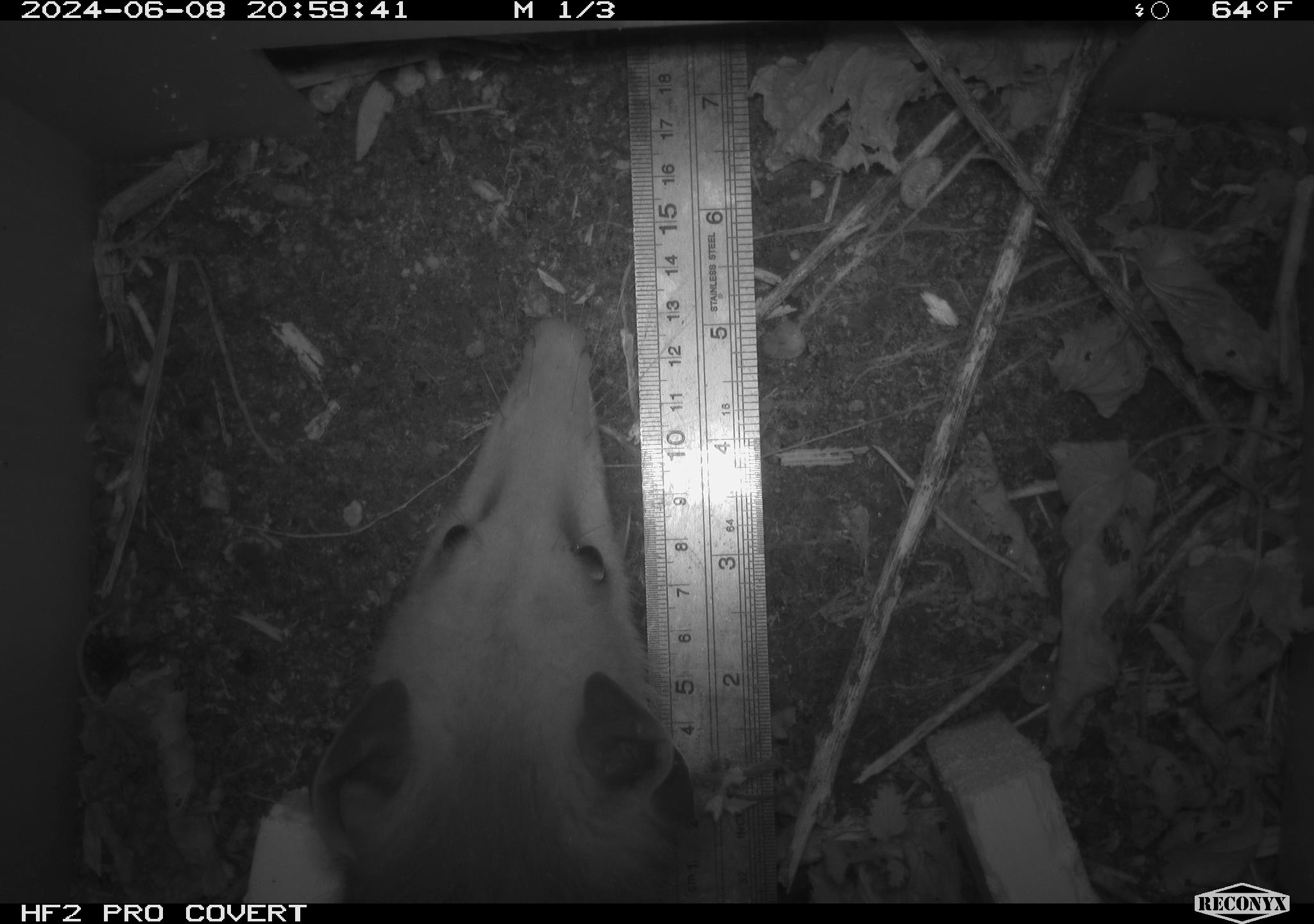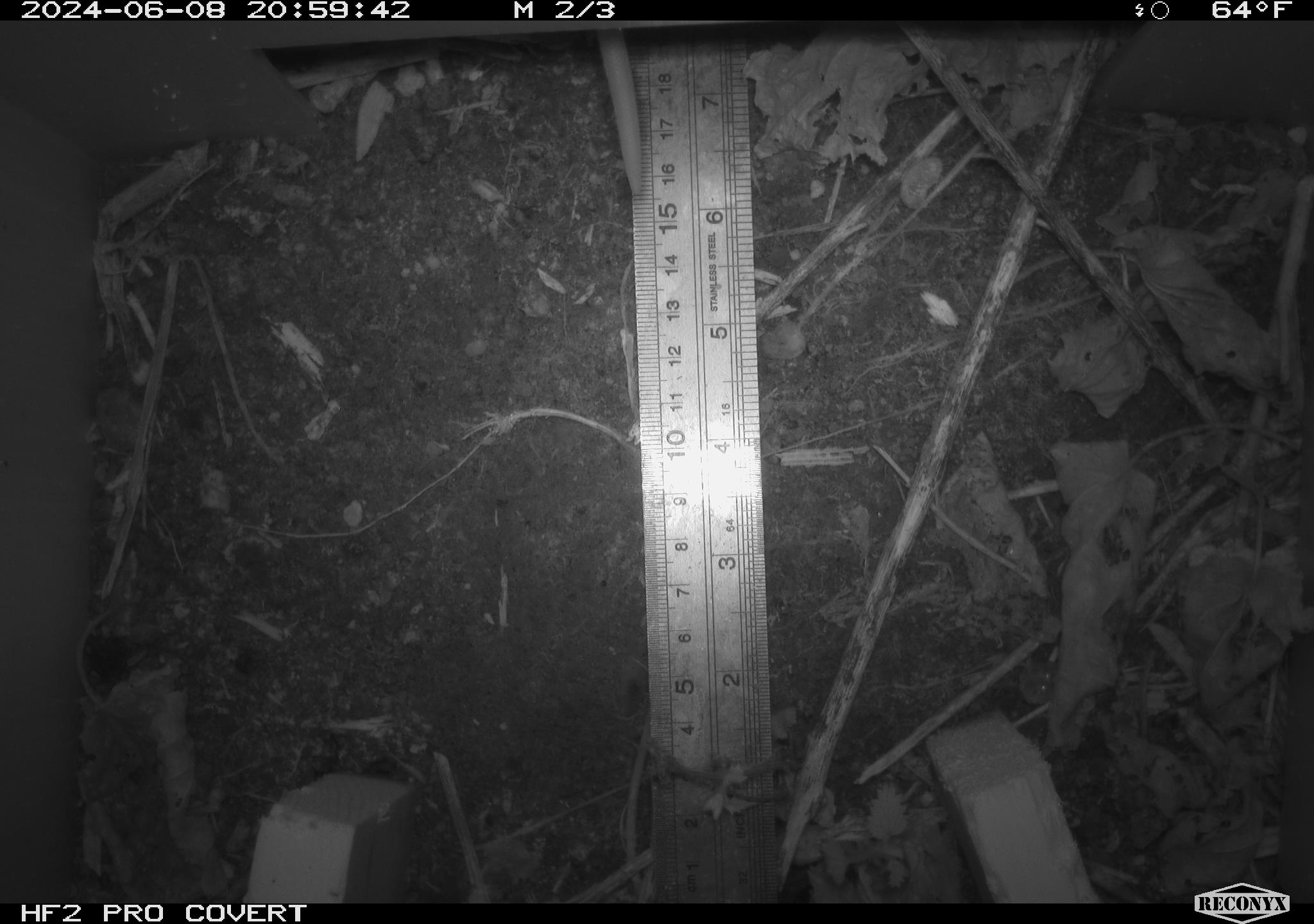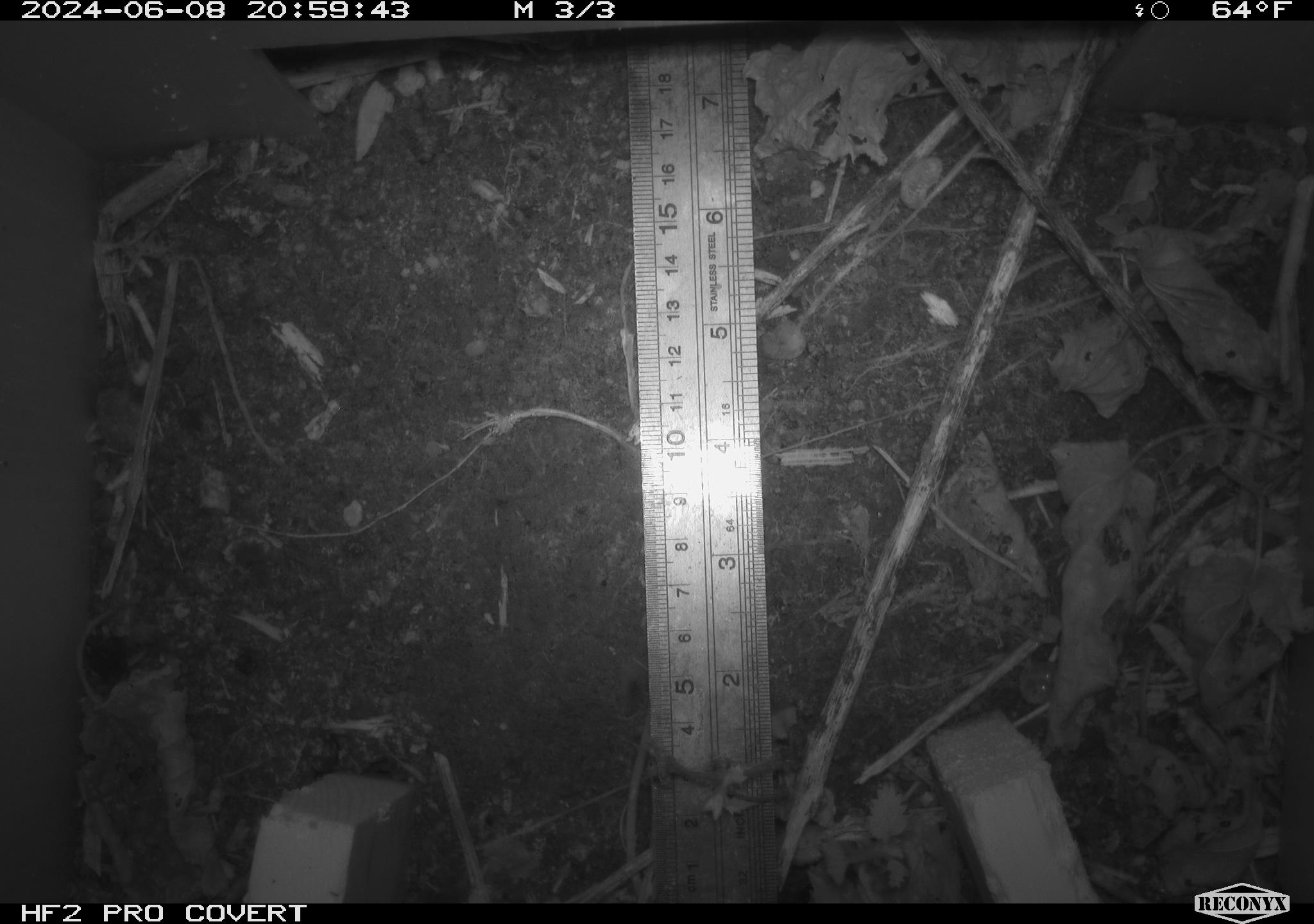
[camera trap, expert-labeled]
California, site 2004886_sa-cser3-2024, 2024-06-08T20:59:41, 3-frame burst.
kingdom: Animalia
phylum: Chordata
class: Mammalia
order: Didelphimorphia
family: Didelphidae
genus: Didelphis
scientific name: Didelphis virginiana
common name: virginia opossum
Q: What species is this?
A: Virginia opossum (Didelphis virginiana).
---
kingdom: Animalia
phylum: Chordata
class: Mammalia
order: Rodentia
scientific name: Rodentia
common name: rodent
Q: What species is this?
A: Rodent (Rodentia).